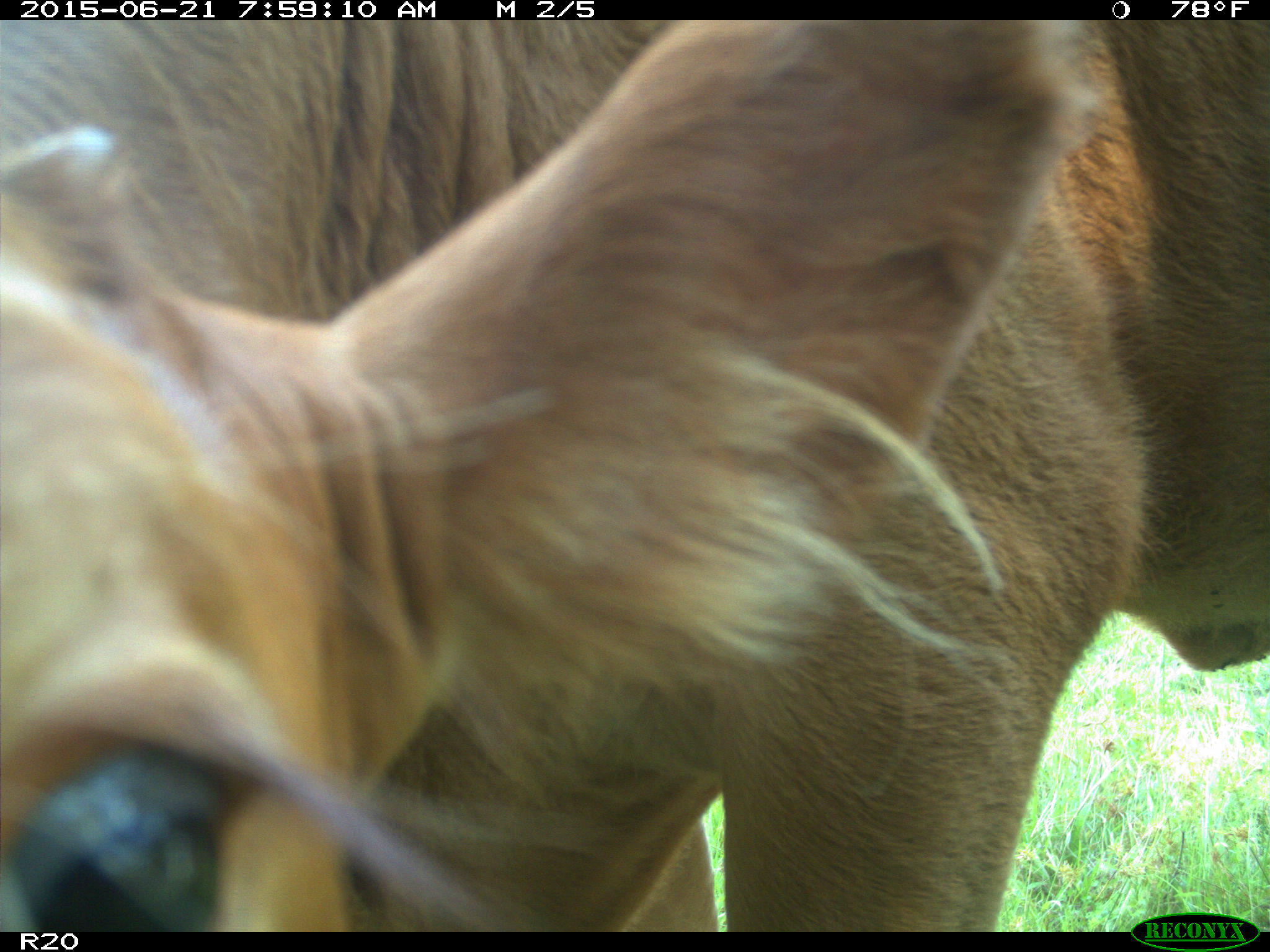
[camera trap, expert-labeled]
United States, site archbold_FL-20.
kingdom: Animalia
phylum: Chordata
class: Mammalia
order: Artiodactyla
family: Bovidae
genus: Bos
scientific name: Bos taurus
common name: domestic cow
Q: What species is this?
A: Bos taurus (domestic cow).